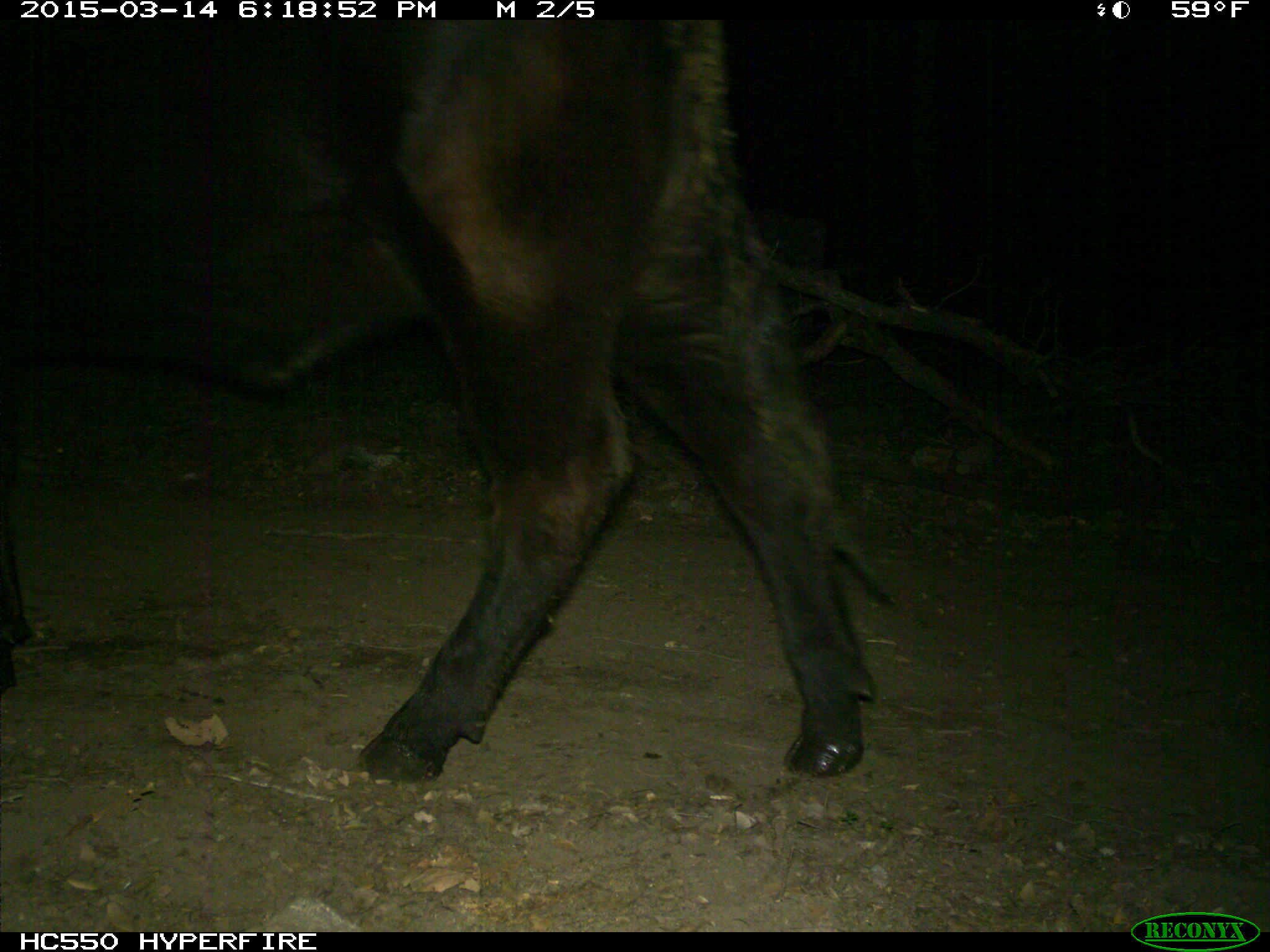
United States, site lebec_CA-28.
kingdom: Animalia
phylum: Chordata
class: Mammalia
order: Artiodactyla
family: Bovidae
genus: Bos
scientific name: Bos taurus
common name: domestic cow